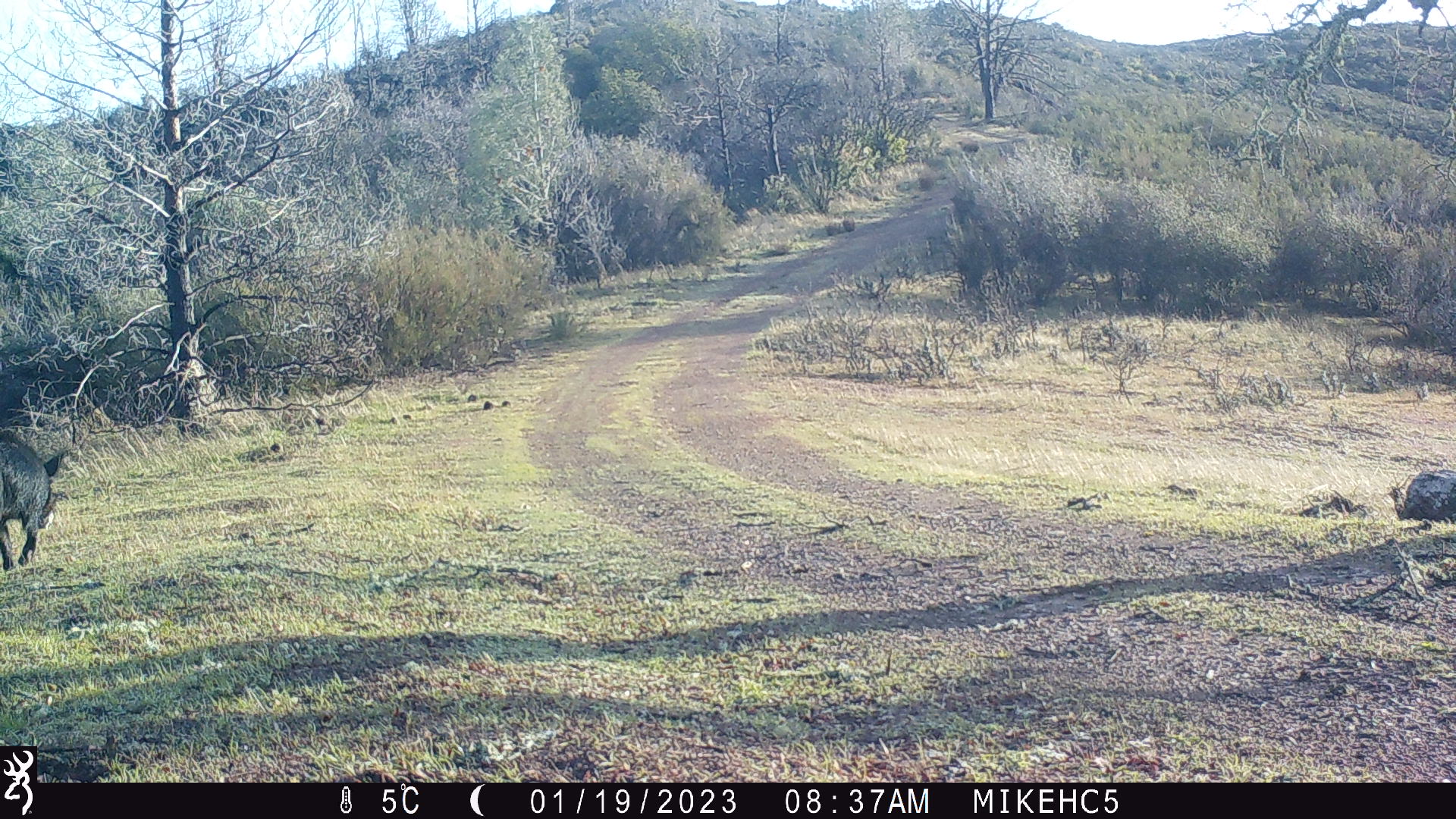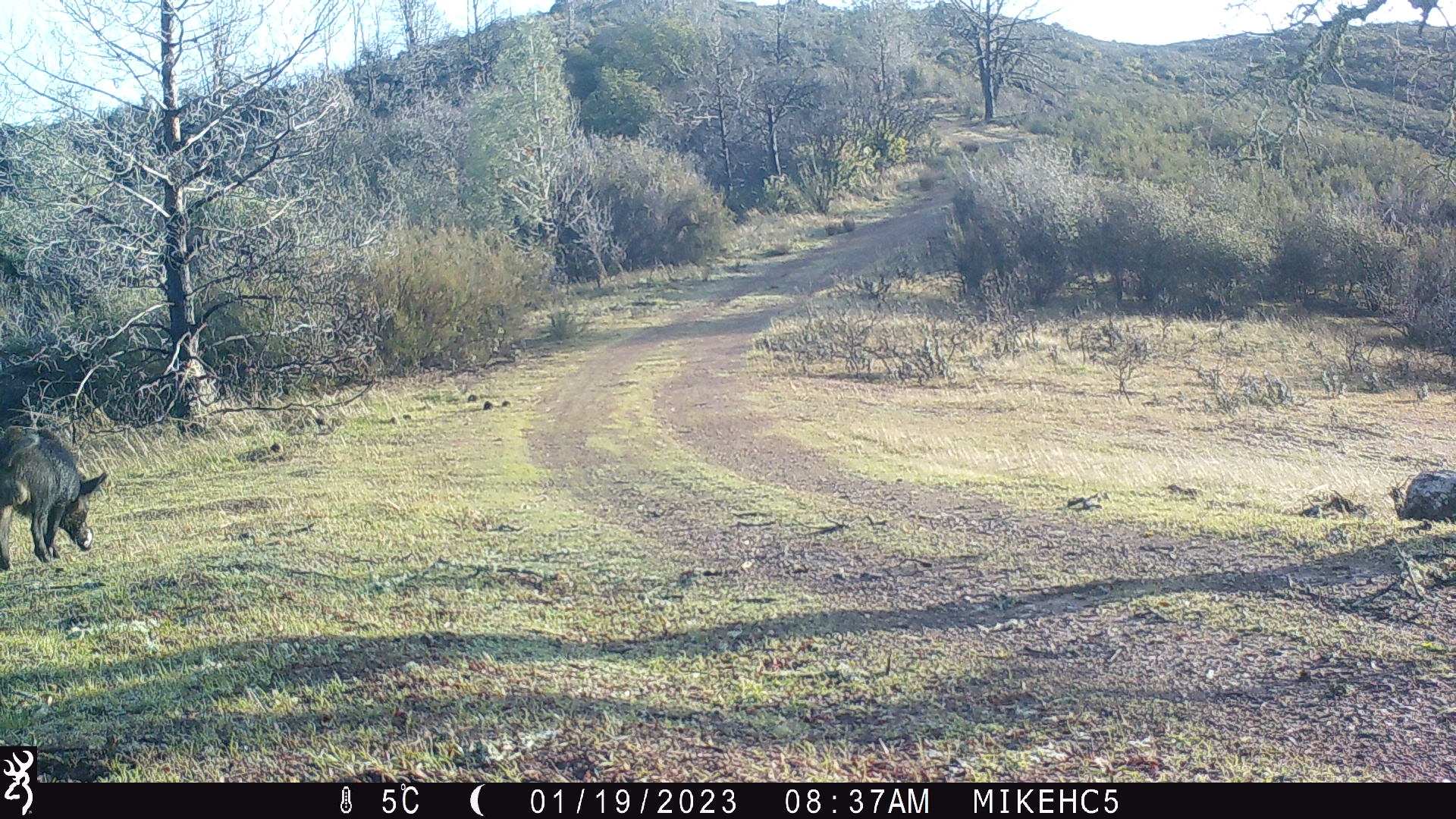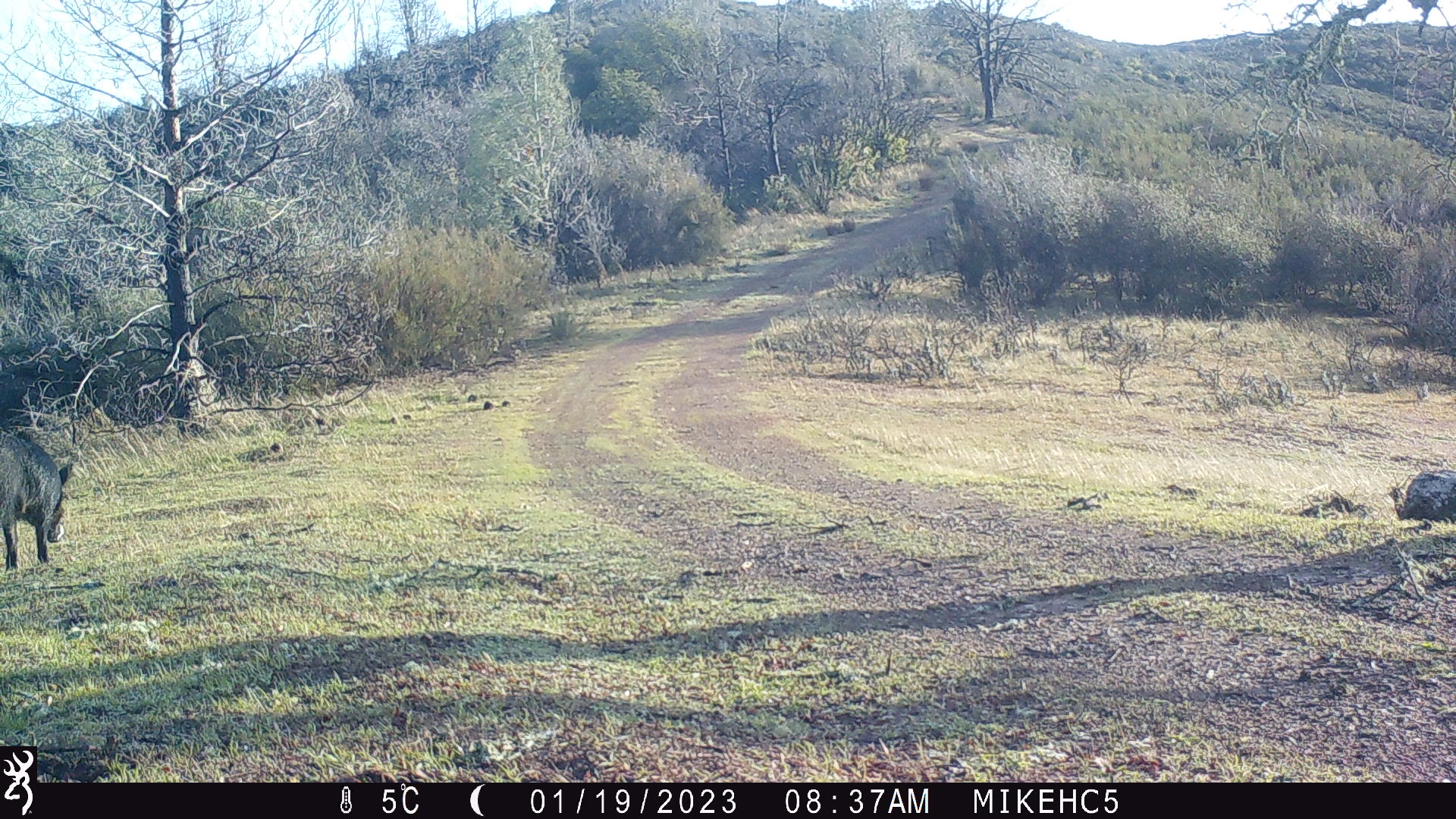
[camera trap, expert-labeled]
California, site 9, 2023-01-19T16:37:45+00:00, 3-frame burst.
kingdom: Animalia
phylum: Chordata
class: Mammalia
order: Artiodactyla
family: Suidae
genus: Sus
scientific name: Sus scrofa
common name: wild boar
Wild boar (Sus scrofa).